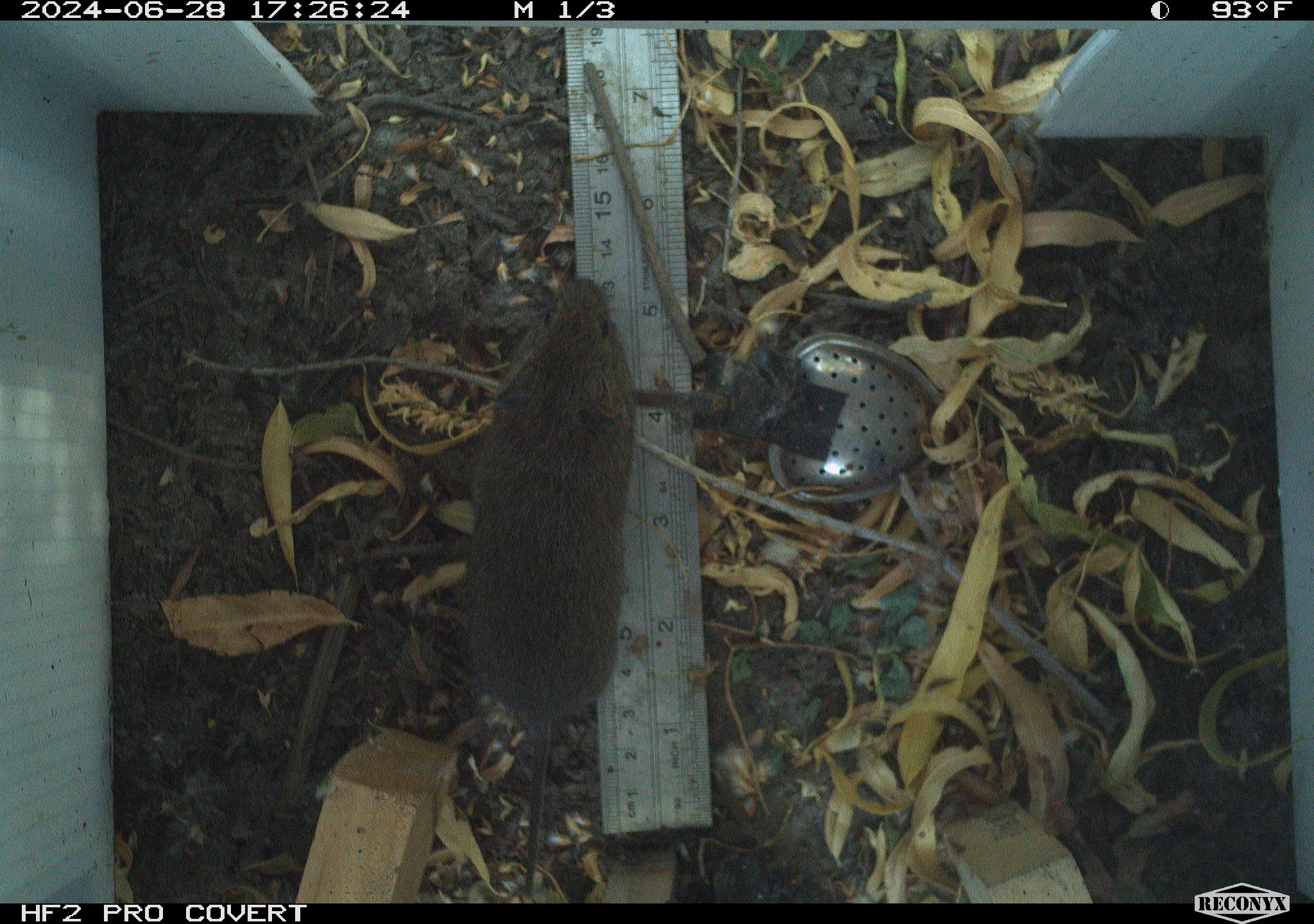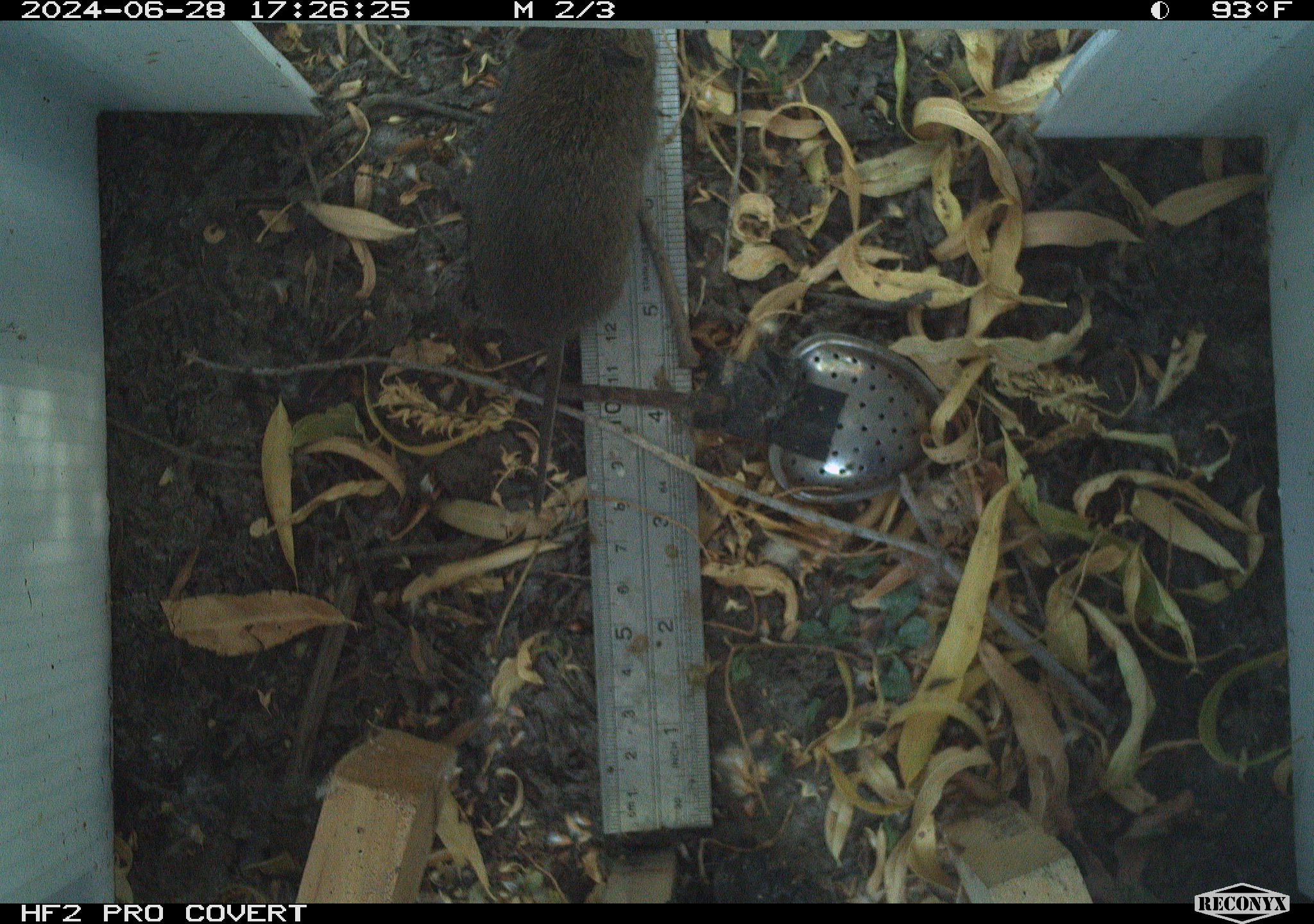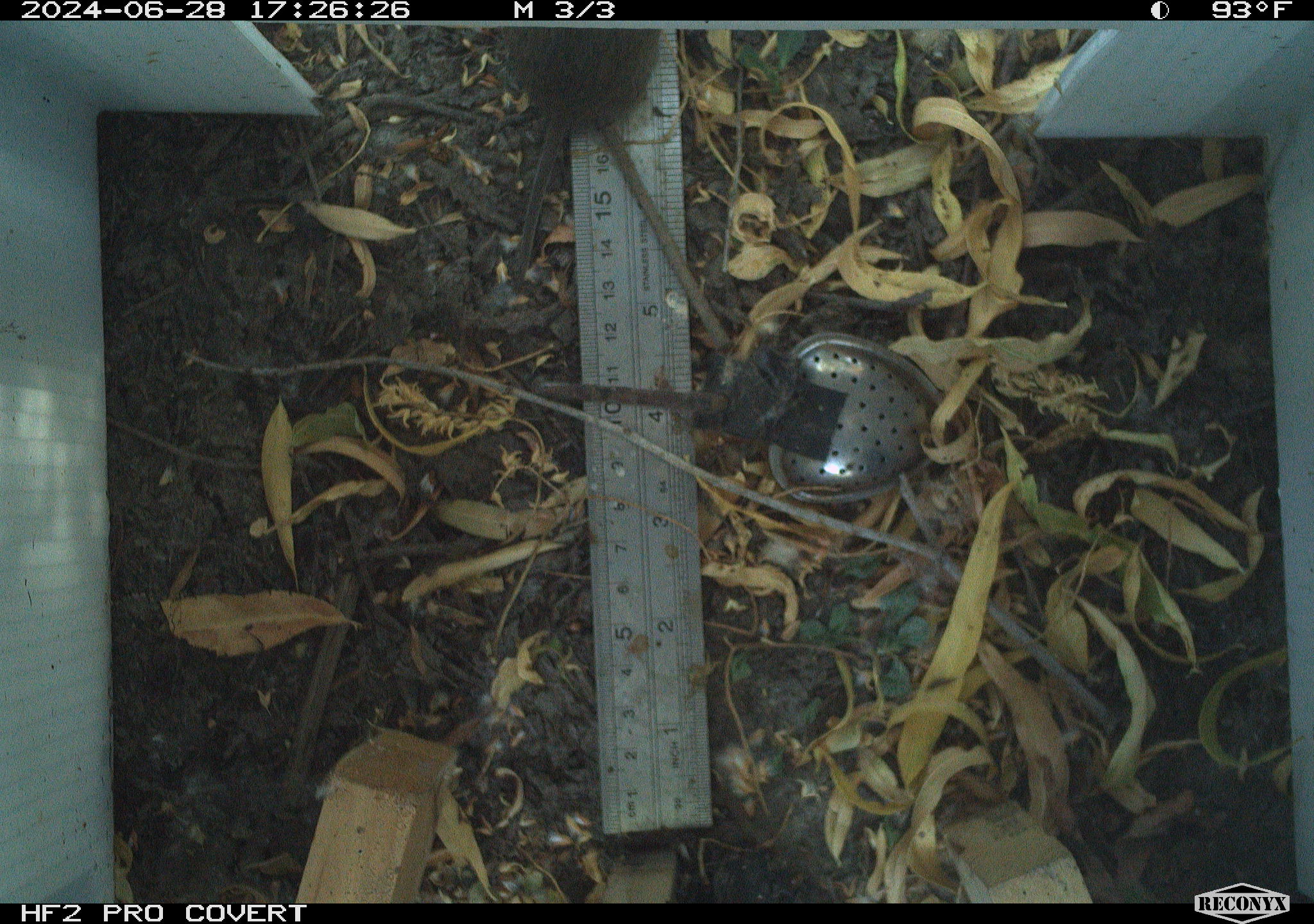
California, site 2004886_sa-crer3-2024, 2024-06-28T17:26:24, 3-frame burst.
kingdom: Animalia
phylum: Chordata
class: Mammalia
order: Rodentia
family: Cricetidae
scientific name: Arvicolinae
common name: voles, lemmings, and muskrats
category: arvicolinae subfamily